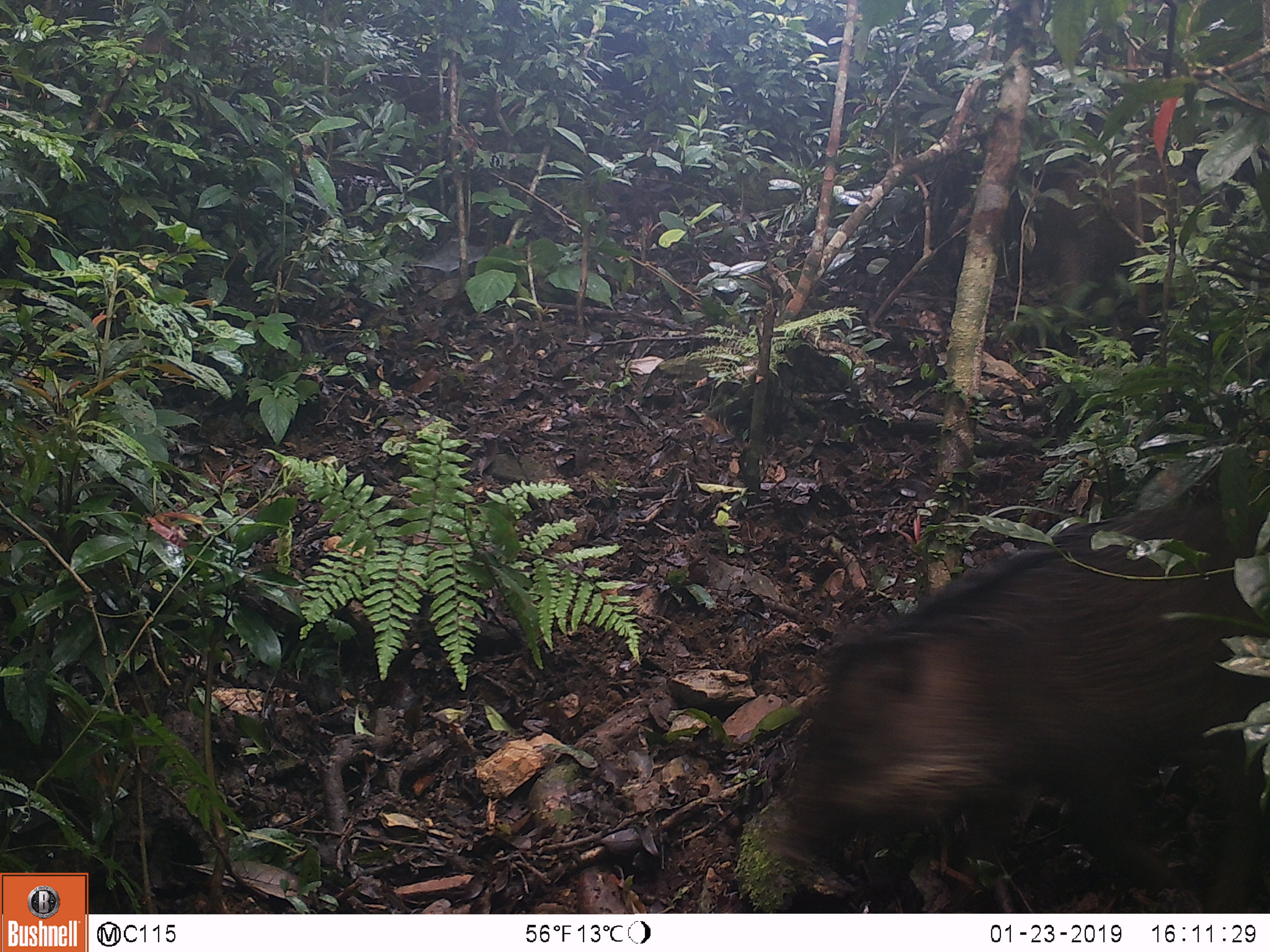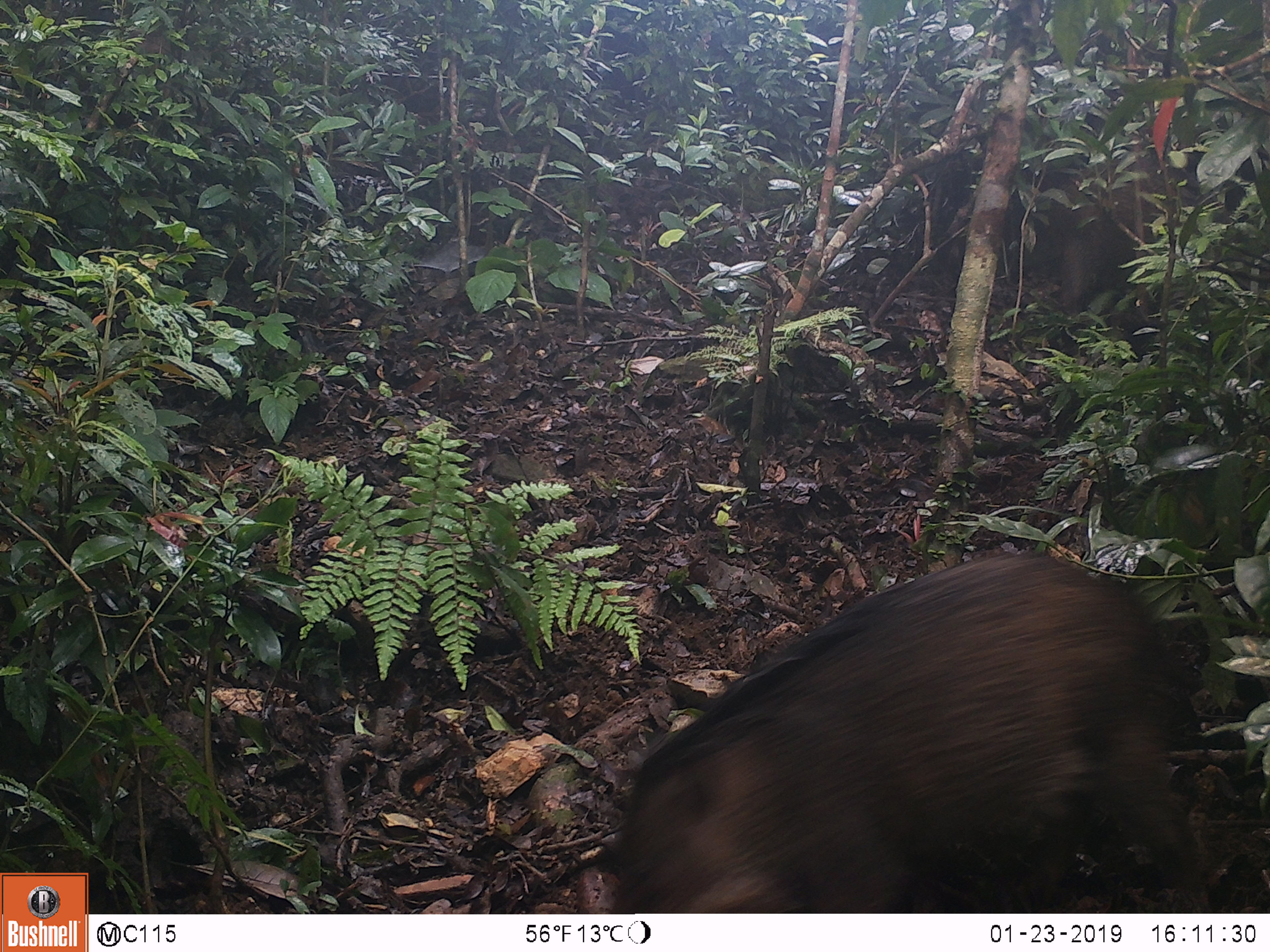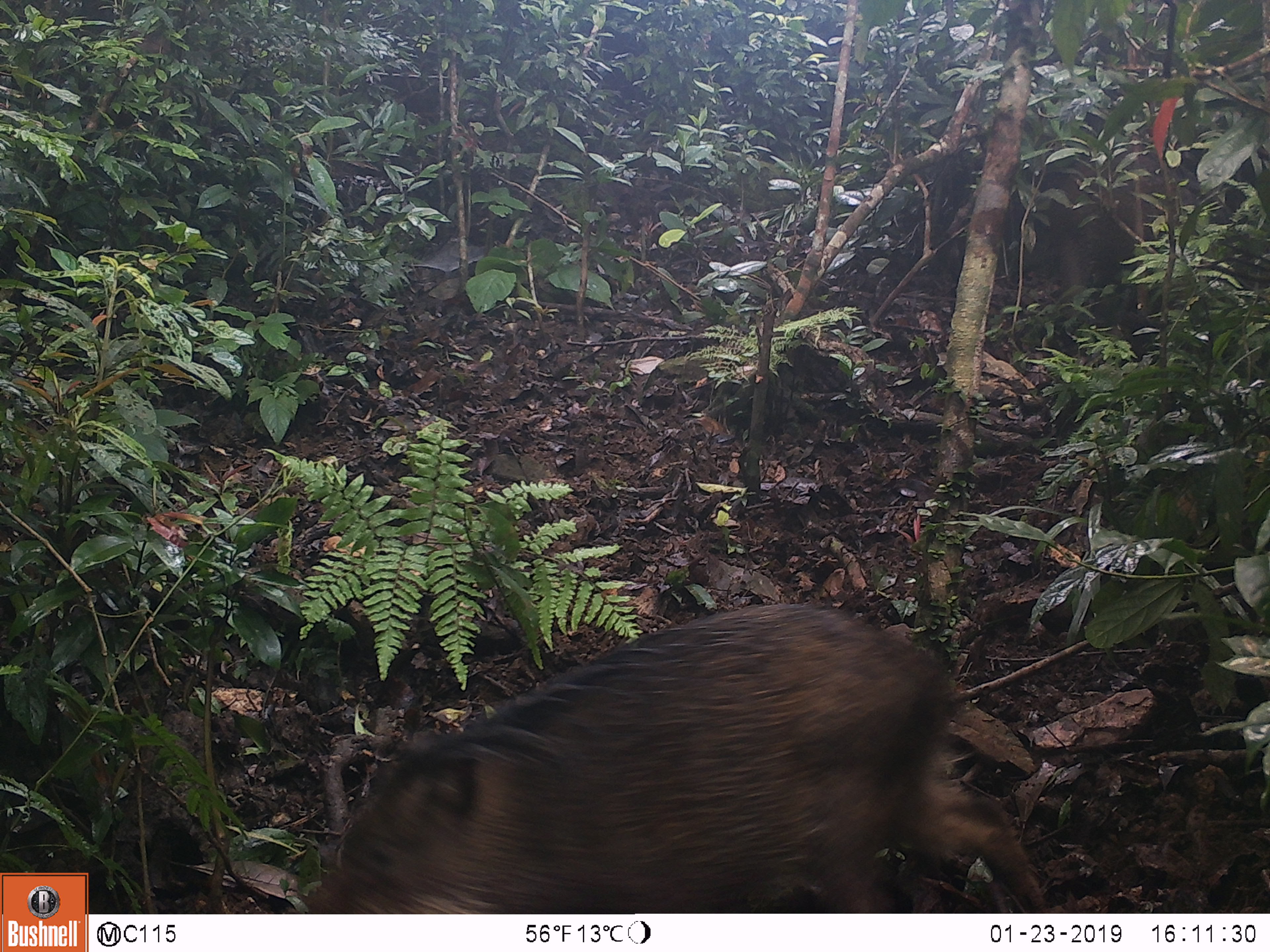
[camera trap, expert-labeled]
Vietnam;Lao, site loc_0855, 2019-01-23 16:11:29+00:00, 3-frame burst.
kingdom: Animalia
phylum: Chordata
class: Mammalia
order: Artiodactyla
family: Suidae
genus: Sus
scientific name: Sus scrofa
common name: eurasian wild pig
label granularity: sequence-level